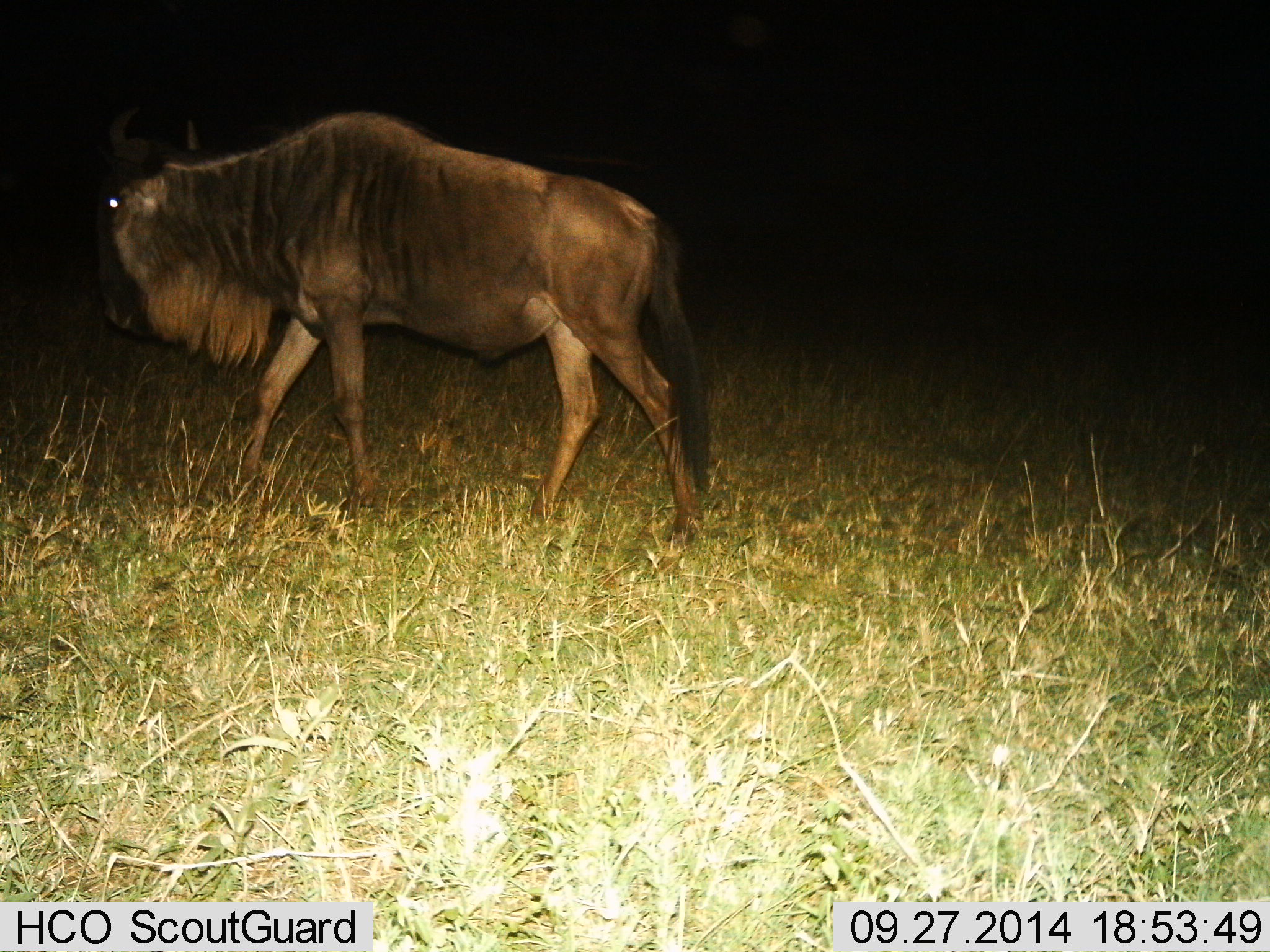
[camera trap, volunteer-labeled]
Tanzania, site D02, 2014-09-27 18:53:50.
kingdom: Animalia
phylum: Chordata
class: Mammalia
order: Artiodactyla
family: Bovidae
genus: Connochaetes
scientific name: Connochaetes taurinus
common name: blue wildebeest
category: wildebeest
Wildebeest (blue wildebeest) (Connochaetes taurinus), count 1. Behavior (volunteer vote fractions): standing 20%, resting 10%, moving 80%, interacting 0%. Young present (vote fraction): 0%. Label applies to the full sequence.